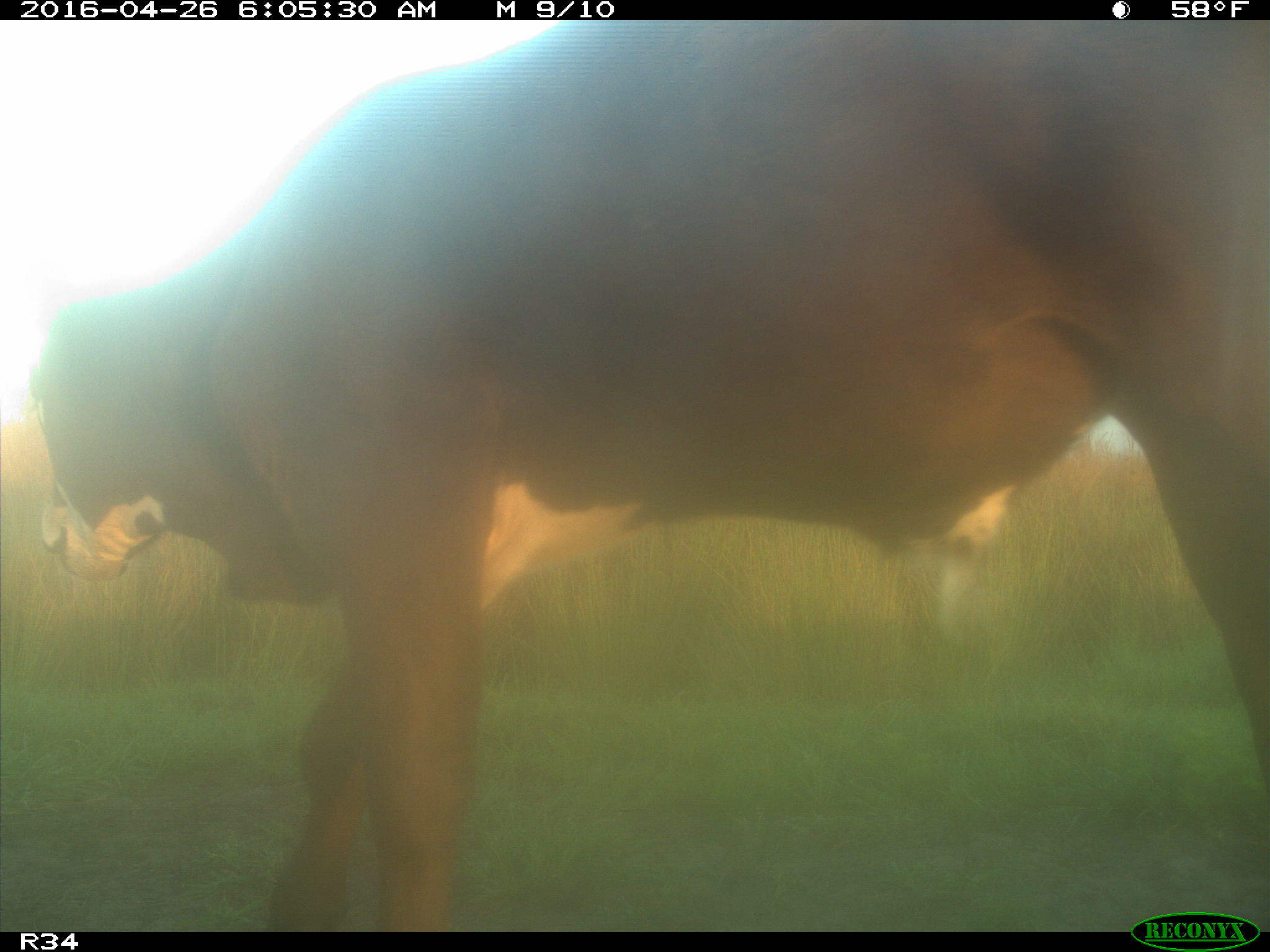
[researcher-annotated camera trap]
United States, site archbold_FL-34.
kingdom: Animalia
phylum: Chordata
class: Mammalia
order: Artiodactyla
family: Bovidae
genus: Bos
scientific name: Bos taurus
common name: domestic cow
Bos taurus (domestic cow).